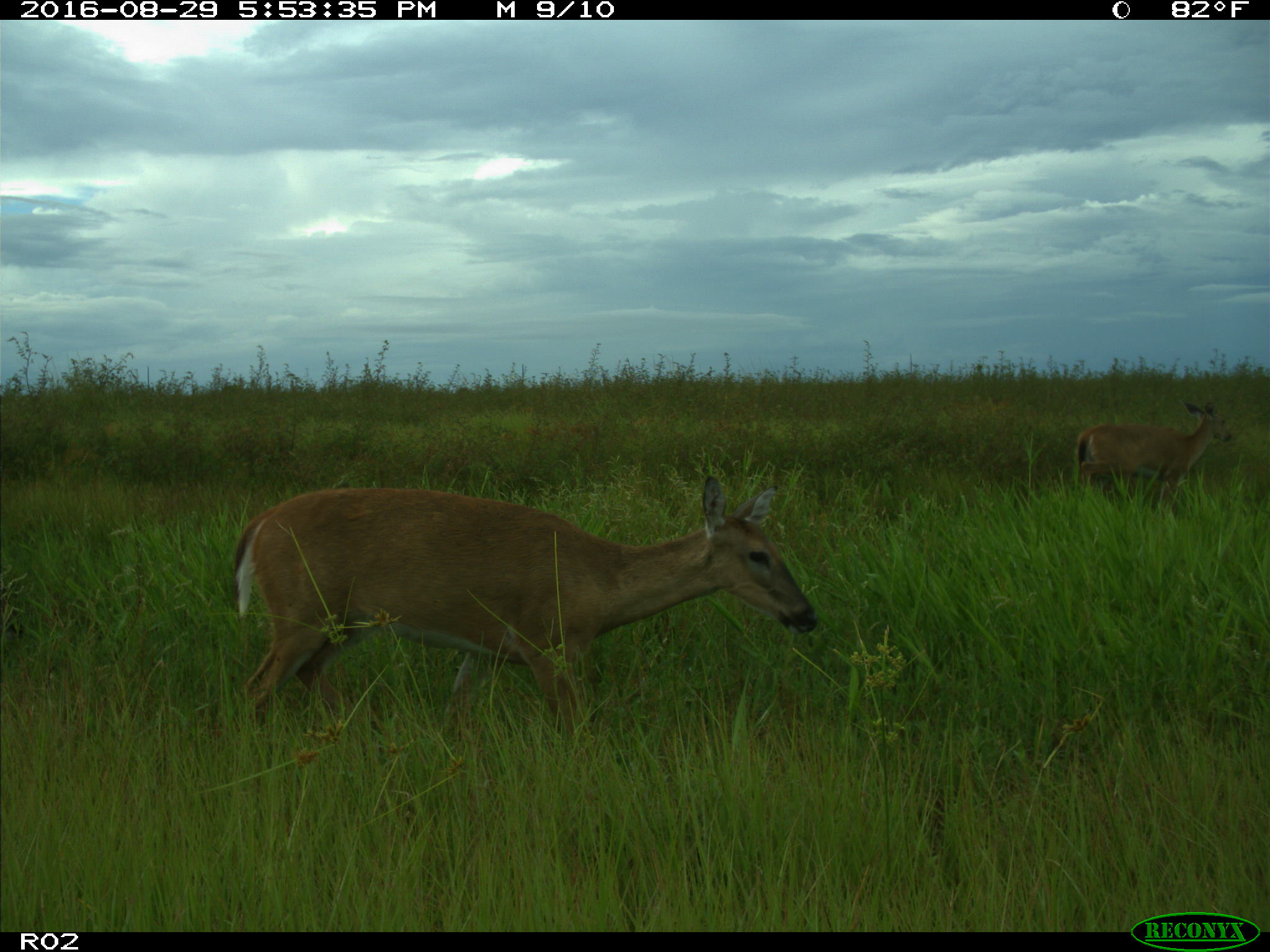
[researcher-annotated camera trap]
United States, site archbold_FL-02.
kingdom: Animalia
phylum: Chordata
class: Mammalia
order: Artiodactyla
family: Cervidae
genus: Odocoileus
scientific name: Odocoileus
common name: deer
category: unidentified deer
Unidentified deer (deer) (Odocoileus).